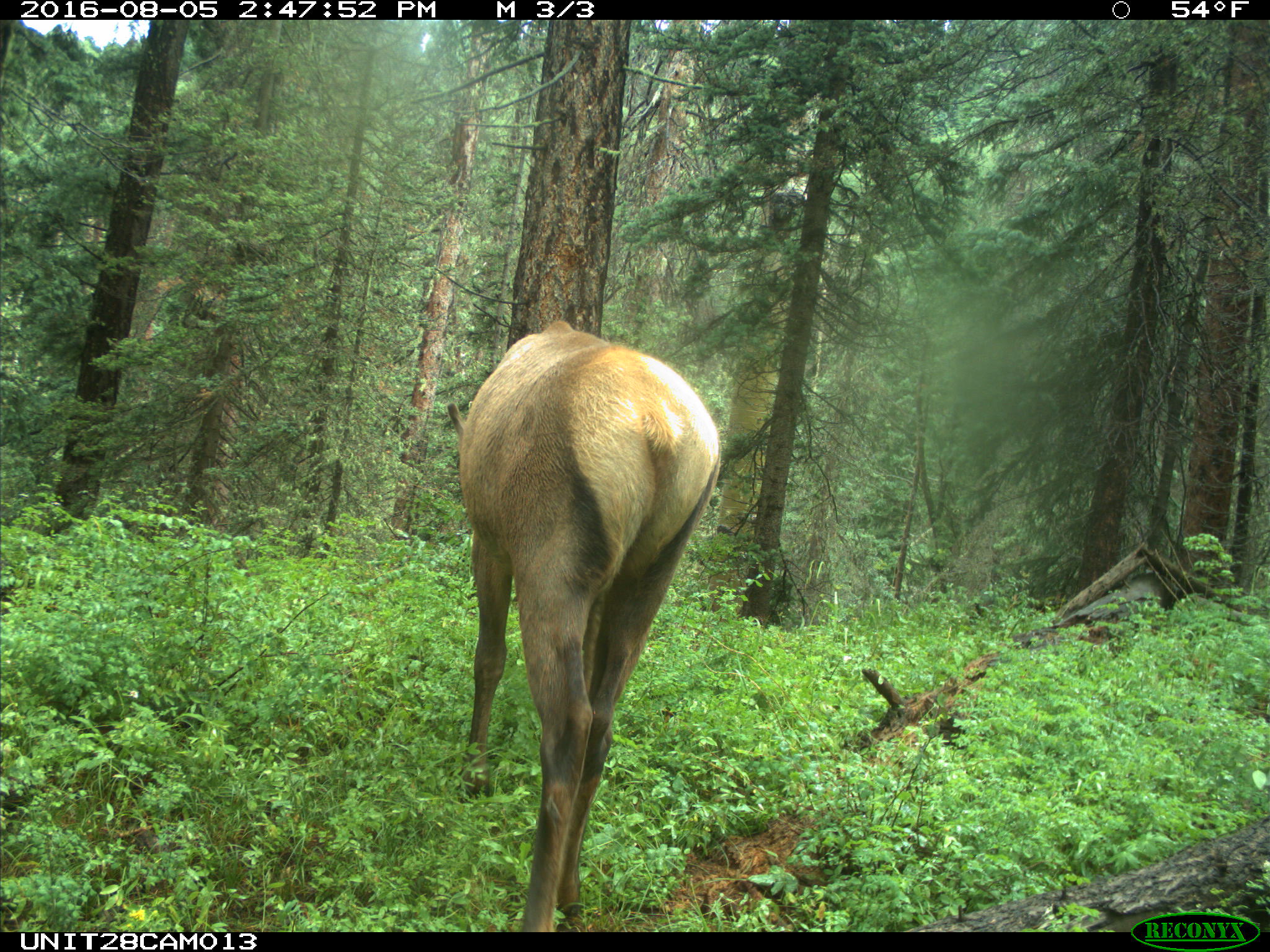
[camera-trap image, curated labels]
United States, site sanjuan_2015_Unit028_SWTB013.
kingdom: Animalia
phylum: Chordata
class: Mammalia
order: Artiodactyla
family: Cervidae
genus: Cervus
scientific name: Cervus elaphus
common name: red deer